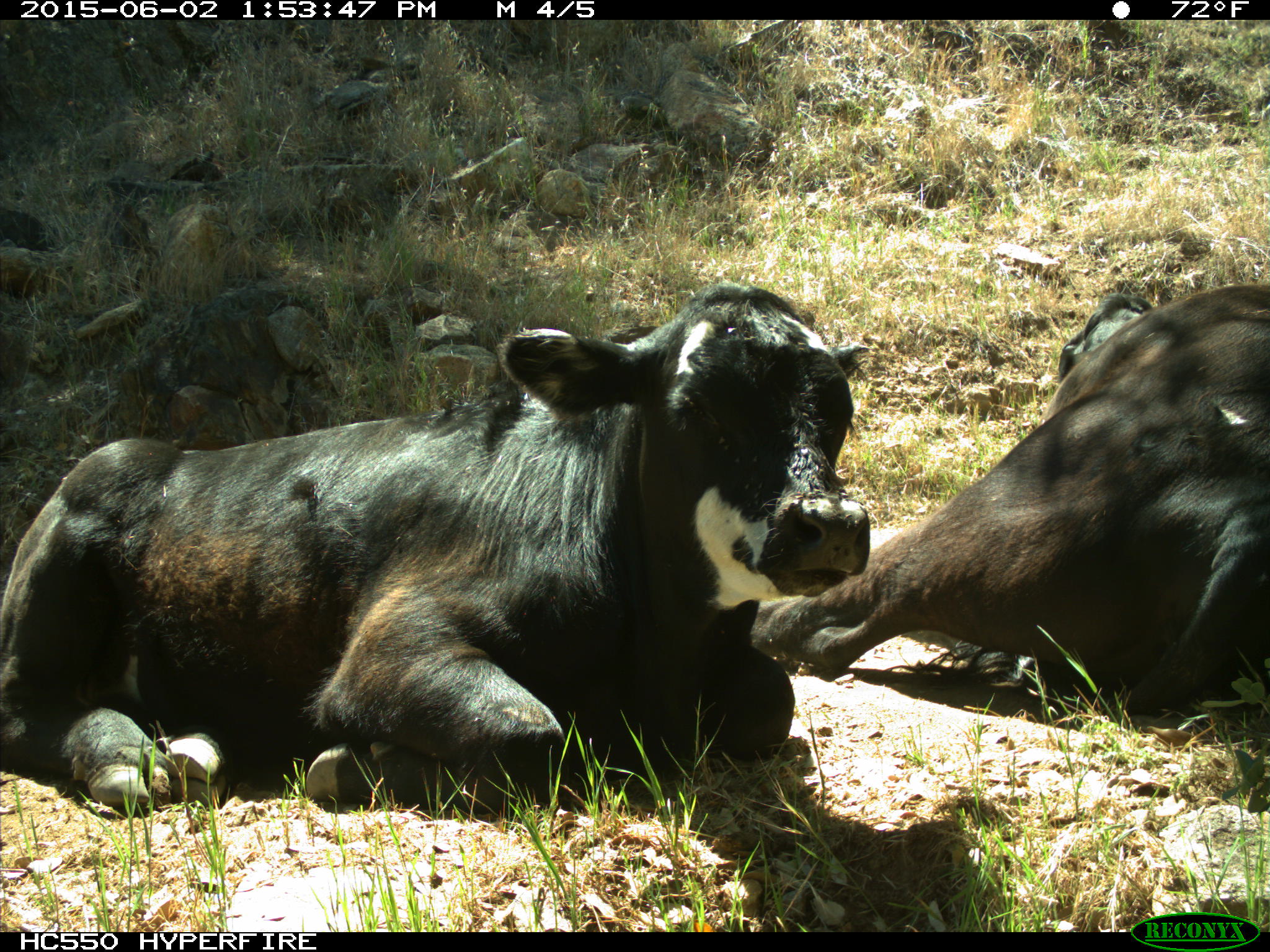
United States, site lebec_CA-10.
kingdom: Animalia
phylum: Chordata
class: Mammalia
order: Artiodactyla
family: Bovidae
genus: Bos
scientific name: Bos taurus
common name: domestic cow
Bos taurus (domestic cow).